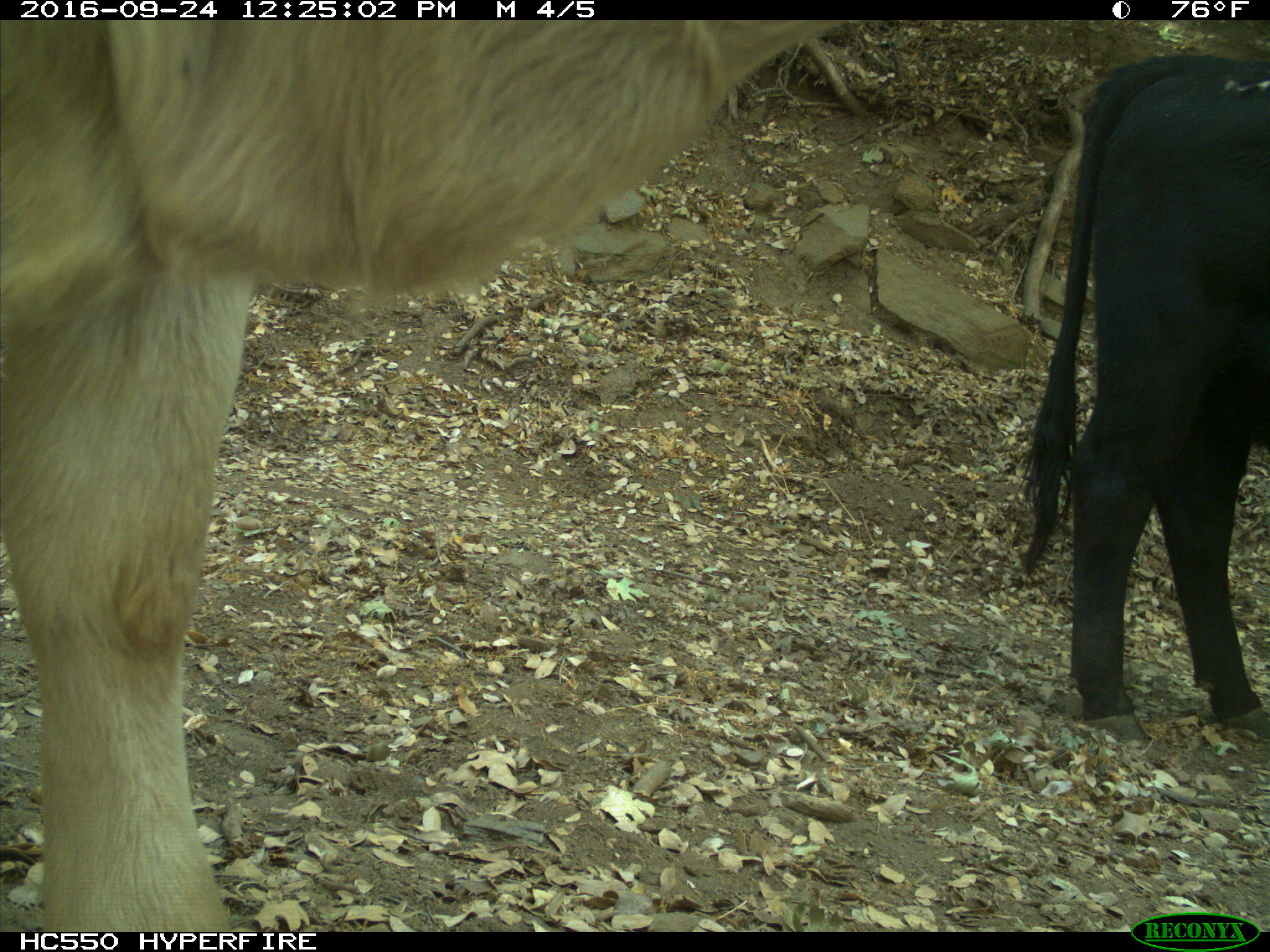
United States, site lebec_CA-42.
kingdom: Animalia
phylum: Chordata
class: Mammalia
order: Artiodactyla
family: Bovidae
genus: Bos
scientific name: Bos taurus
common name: domestic cow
Bos taurus (domestic cow).